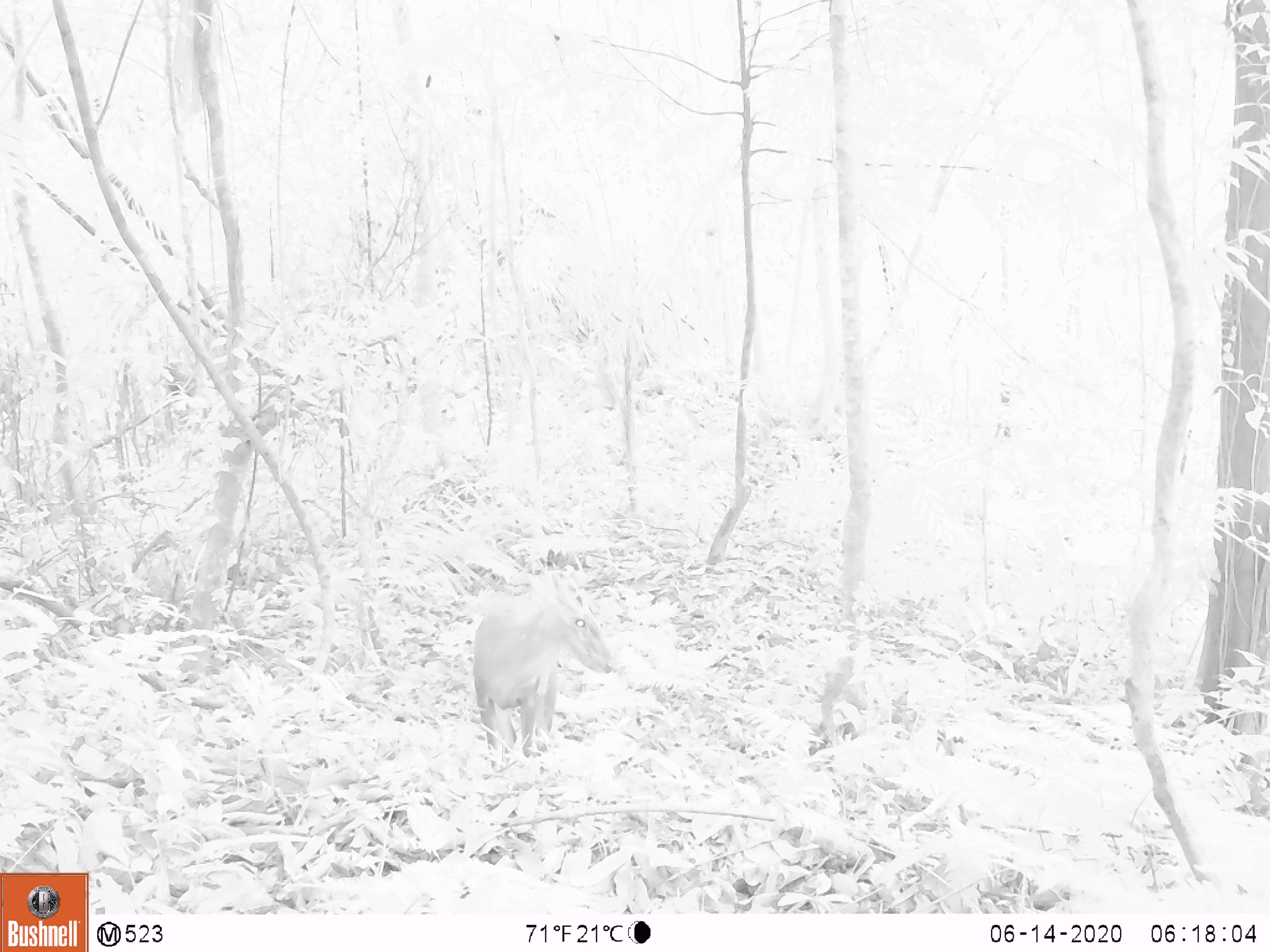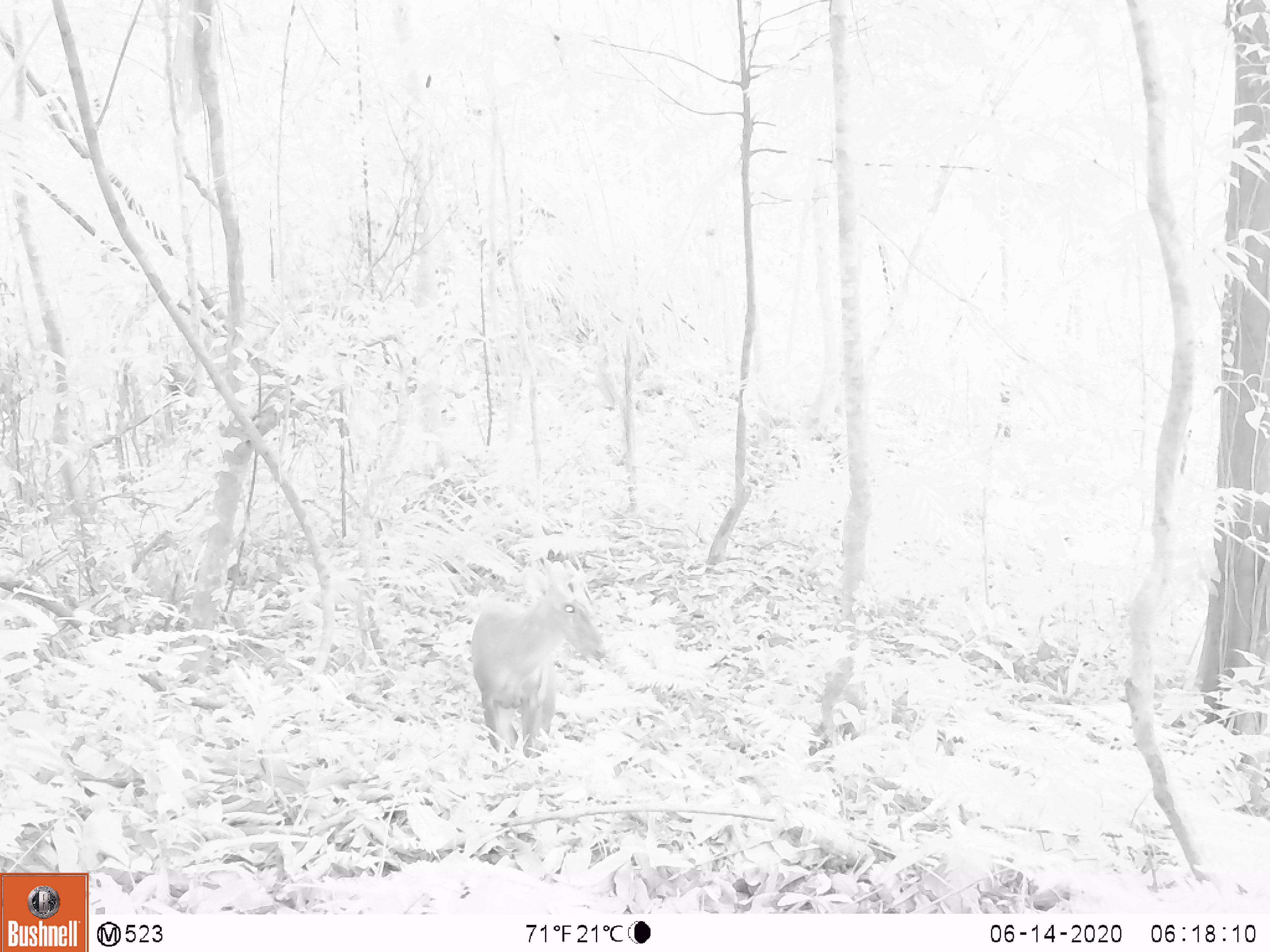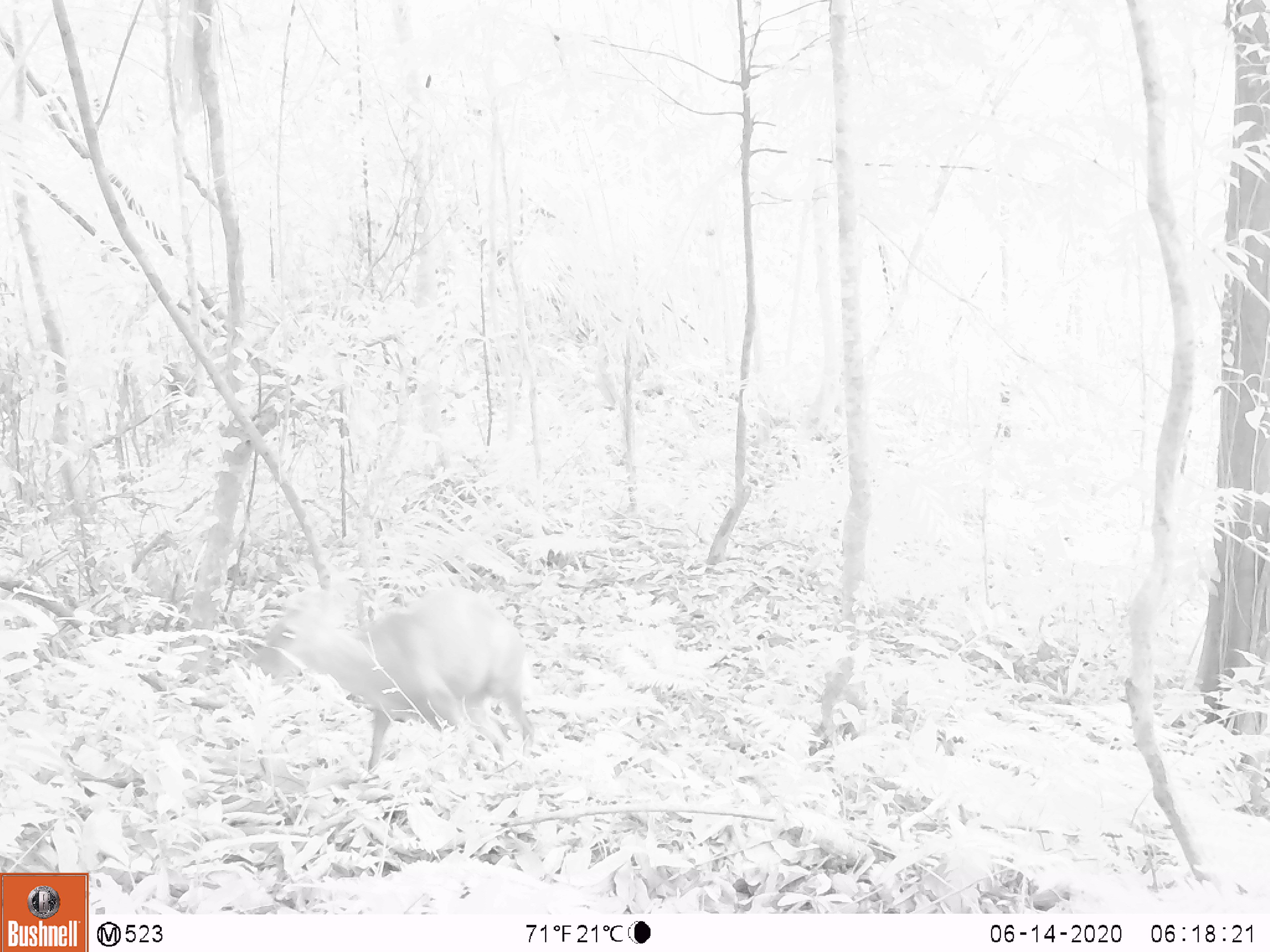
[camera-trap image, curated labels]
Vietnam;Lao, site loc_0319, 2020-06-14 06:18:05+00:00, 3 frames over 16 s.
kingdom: Animalia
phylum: Chordata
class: Mammalia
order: Artiodactyla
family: Cervidae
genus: Muntiacus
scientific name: Muntiacus rooseveltorum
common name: roosevelt's muntjac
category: roosevelts muntjac group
Roosevelts muntjac group (roosevelt's muntjac) (Muntiacus rooseveltorum). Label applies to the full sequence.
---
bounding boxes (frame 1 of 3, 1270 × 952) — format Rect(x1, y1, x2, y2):
roosevelts muntjac group: Rect(472, 571, 613, 767)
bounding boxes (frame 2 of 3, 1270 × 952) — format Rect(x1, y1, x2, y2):
roosevelts muntjac group: Rect(467, 558, 609, 770)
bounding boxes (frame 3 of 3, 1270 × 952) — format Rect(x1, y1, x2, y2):
roosevelts muntjac group: Rect(250, 584, 535, 771)